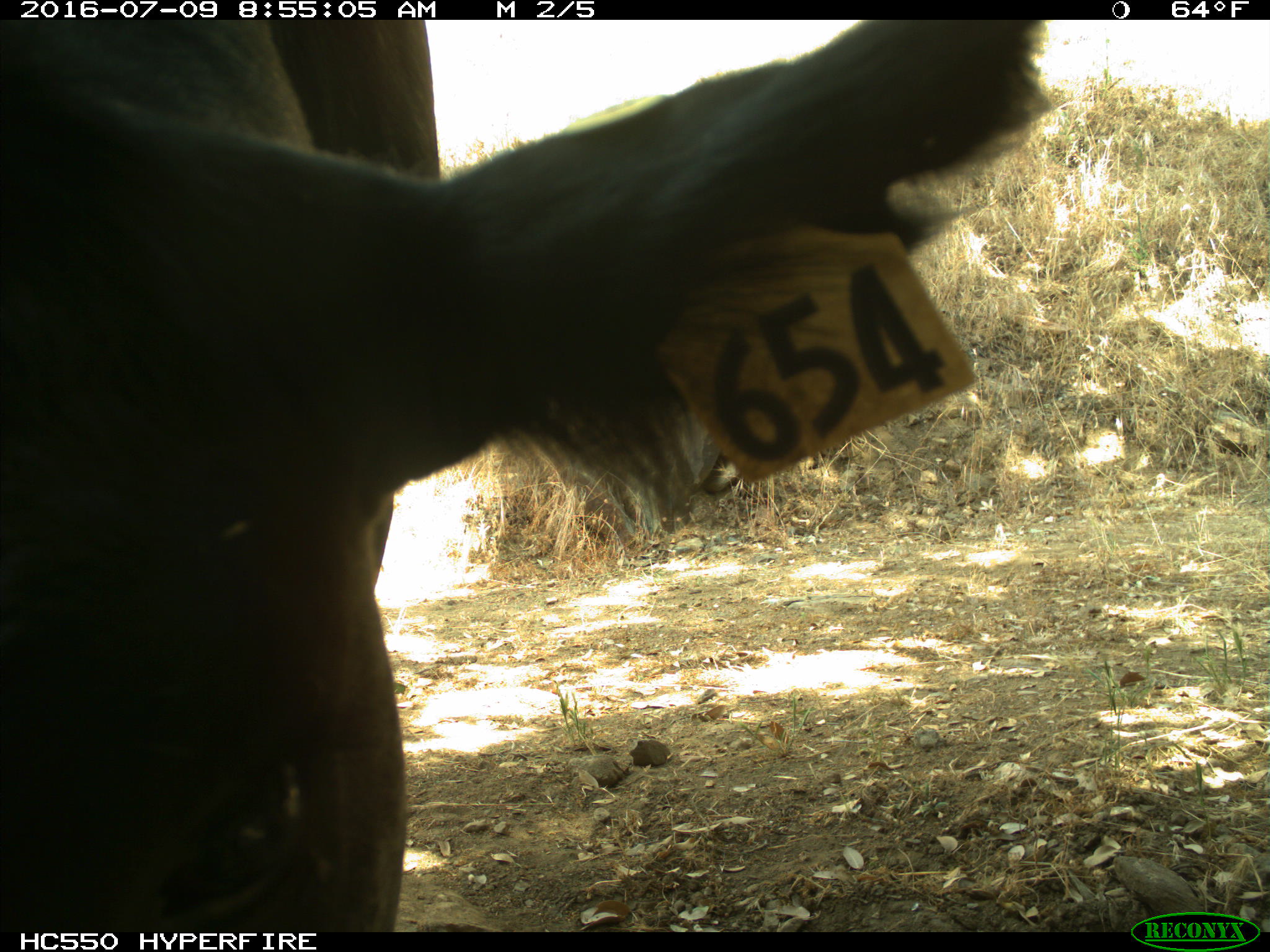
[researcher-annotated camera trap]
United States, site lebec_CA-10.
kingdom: Animalia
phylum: Chordata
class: Mammalia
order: Artiodactyla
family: Bovidae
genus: Bos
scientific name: Bos taurus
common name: domestic cow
Bos taurus (domestic cow).